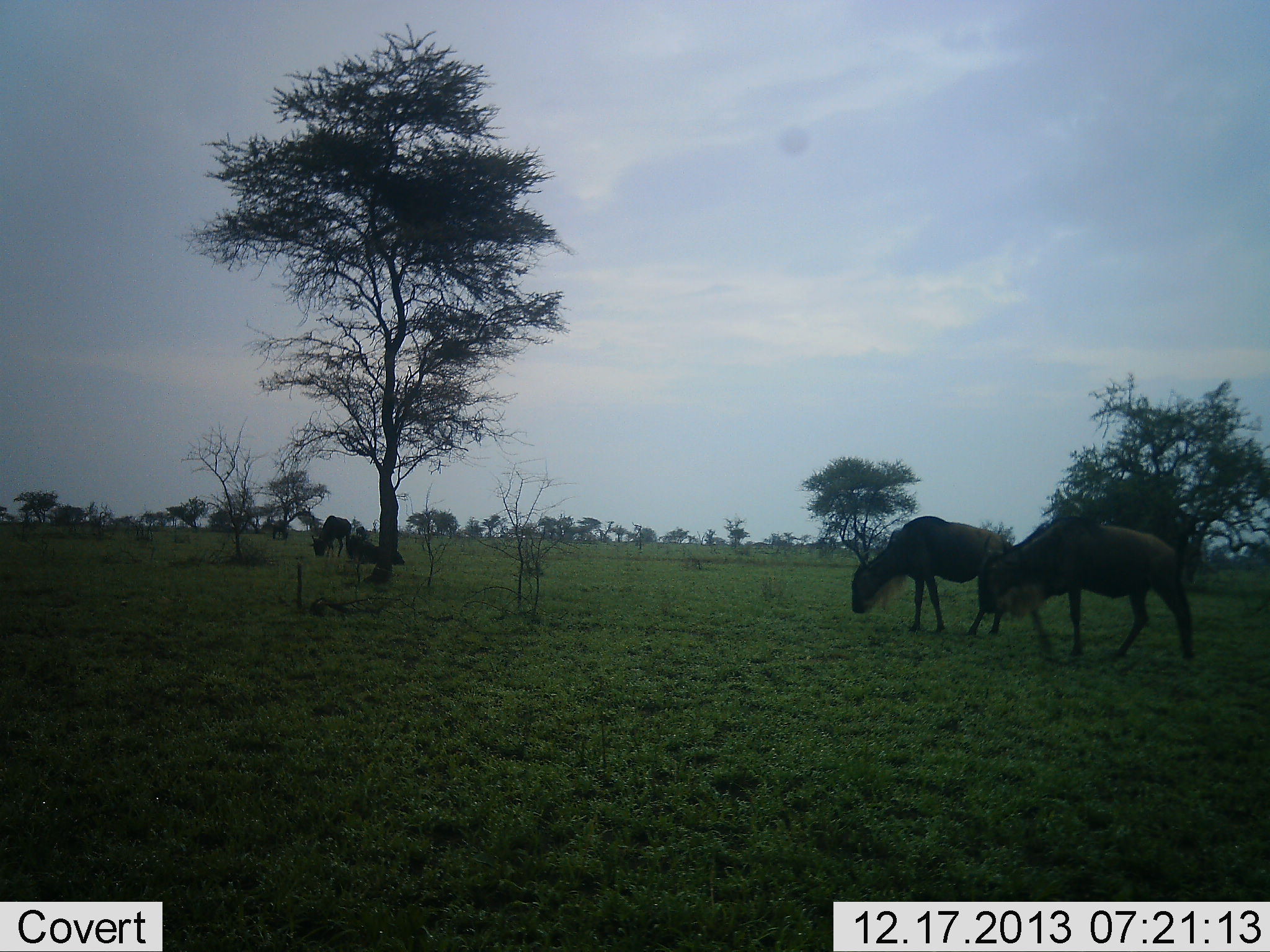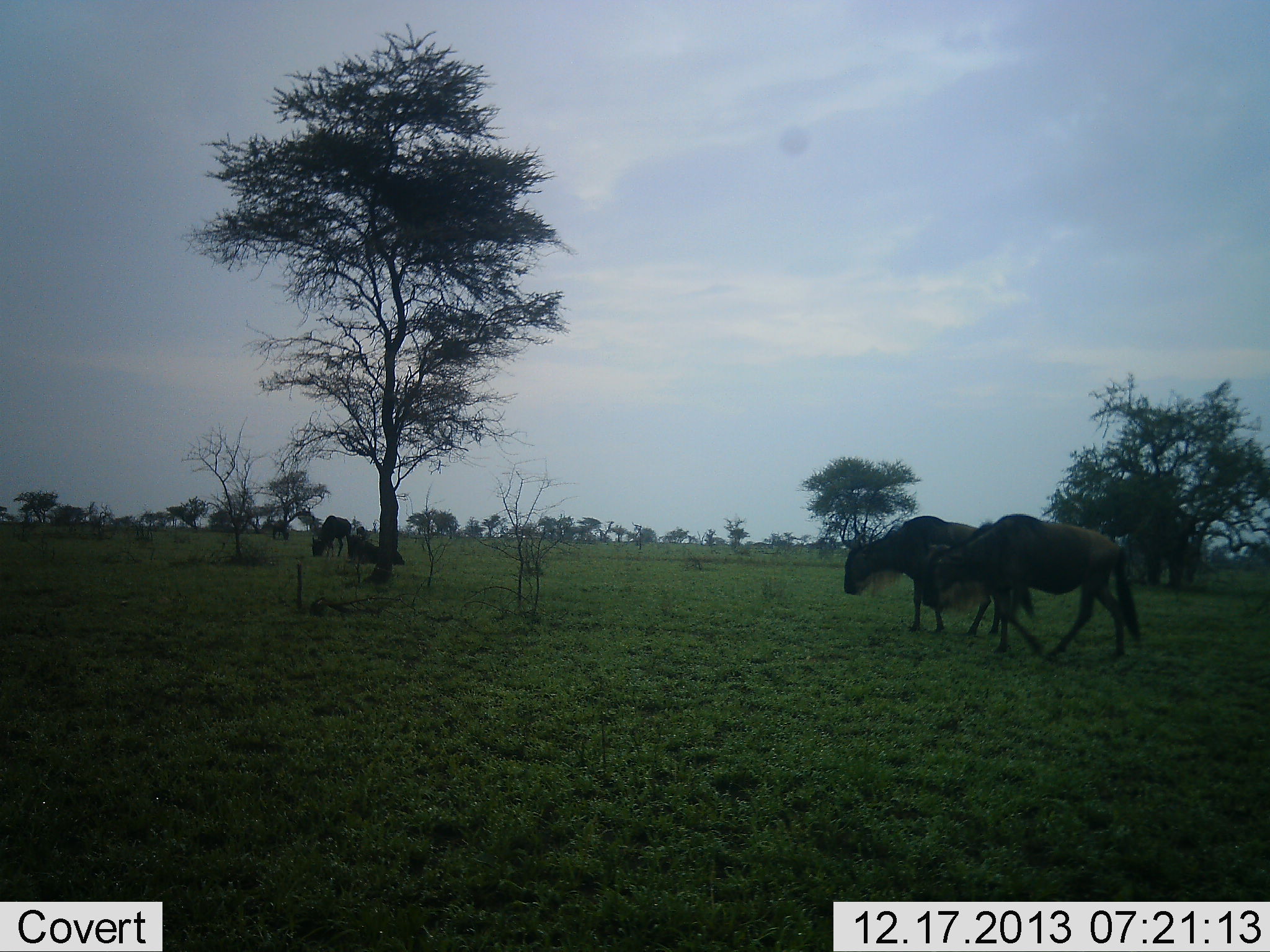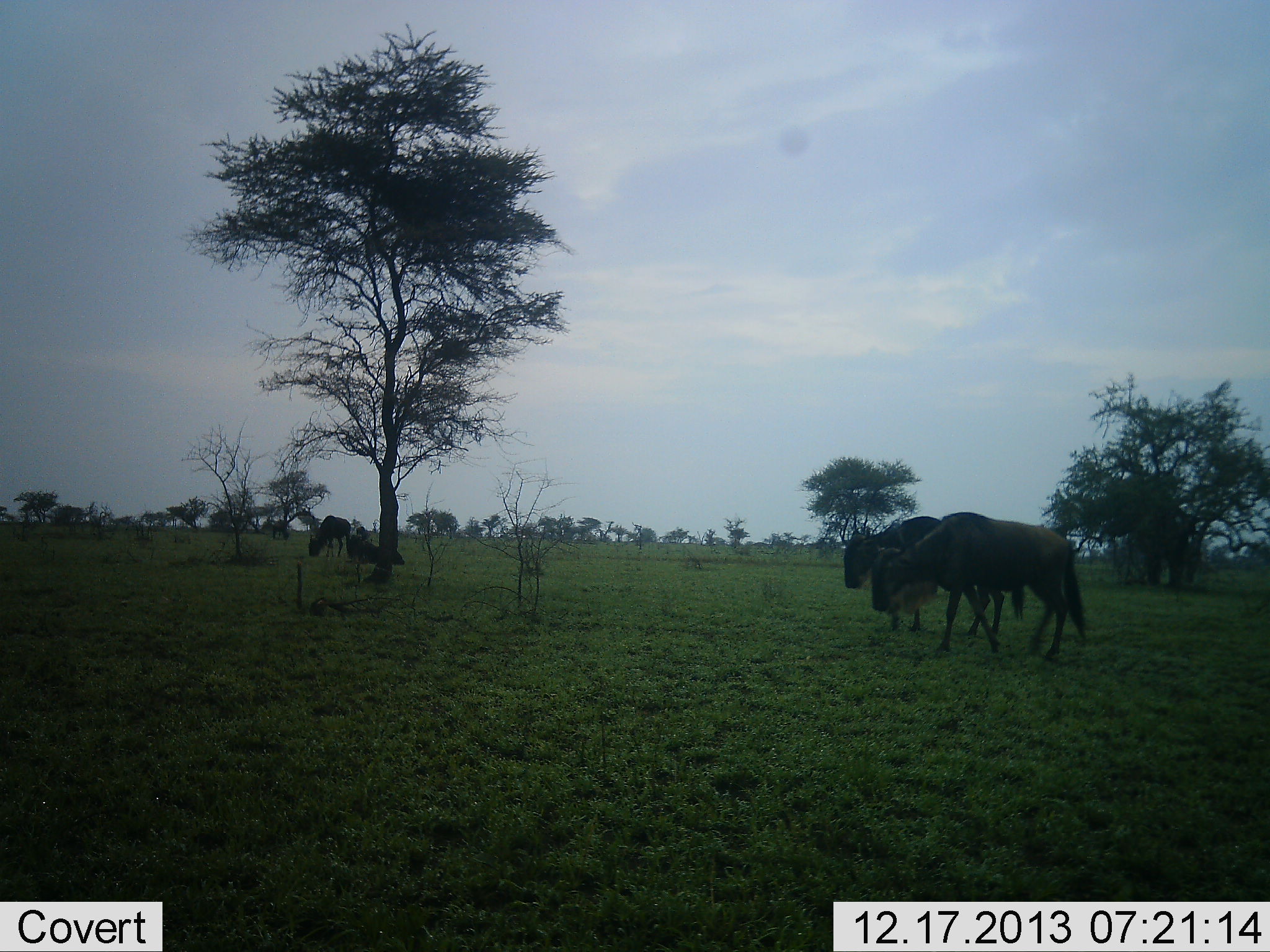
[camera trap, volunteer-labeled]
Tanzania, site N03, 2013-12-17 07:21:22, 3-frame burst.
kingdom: Animalia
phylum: Chordata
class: Mammalia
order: Artiodactyla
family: Bovidae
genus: Connochaetes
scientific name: Connochaetes taurinus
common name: blue wildebeest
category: wildebeest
Wildebeest (blue wildebeest) (Connochaetes taurinus), count 4. Behavior (volunteer vote fractions): standing 40%, resting 60%, moving 90%, interacting 0%. Young present (vote fraction): 0%. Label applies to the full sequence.